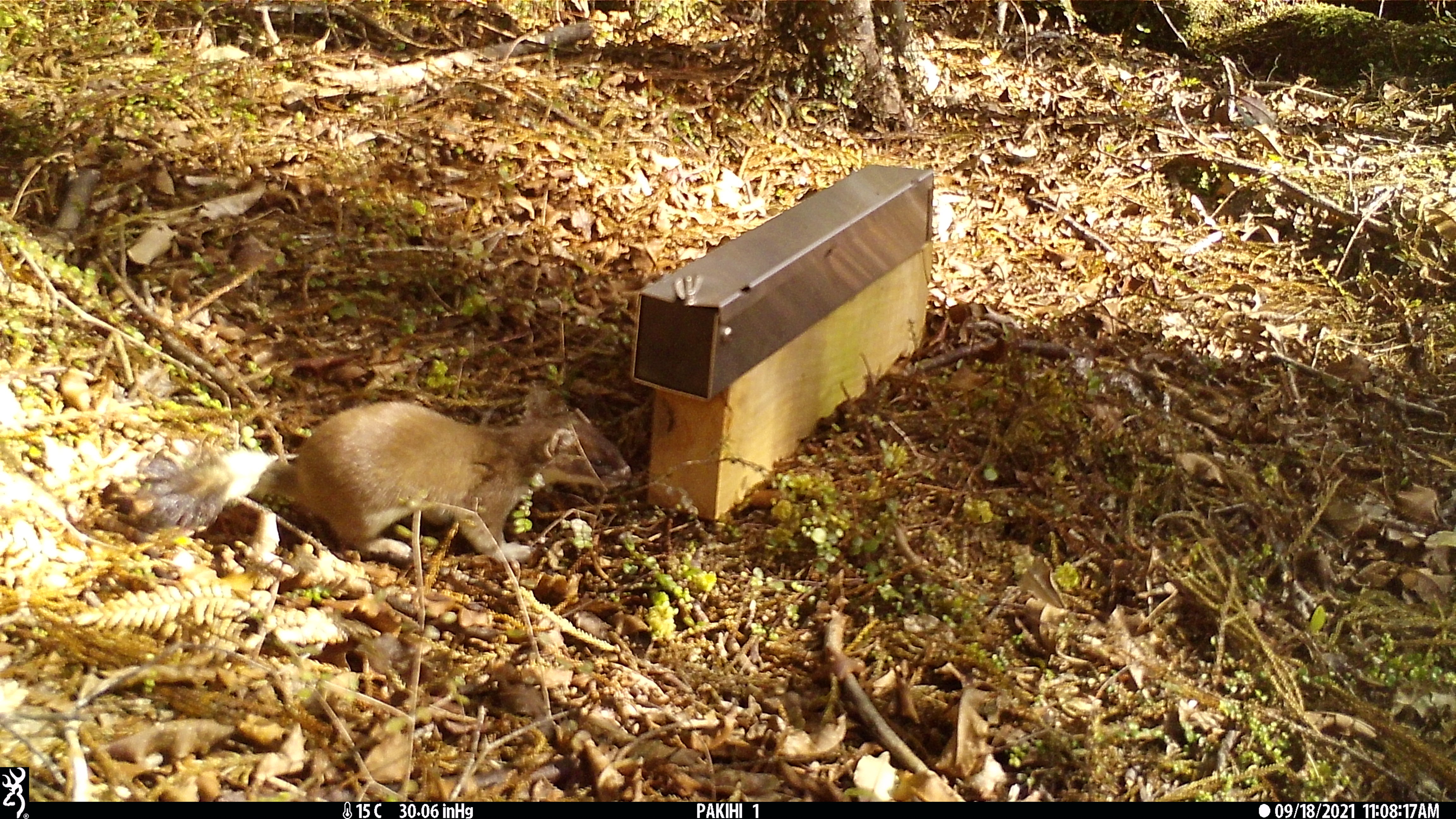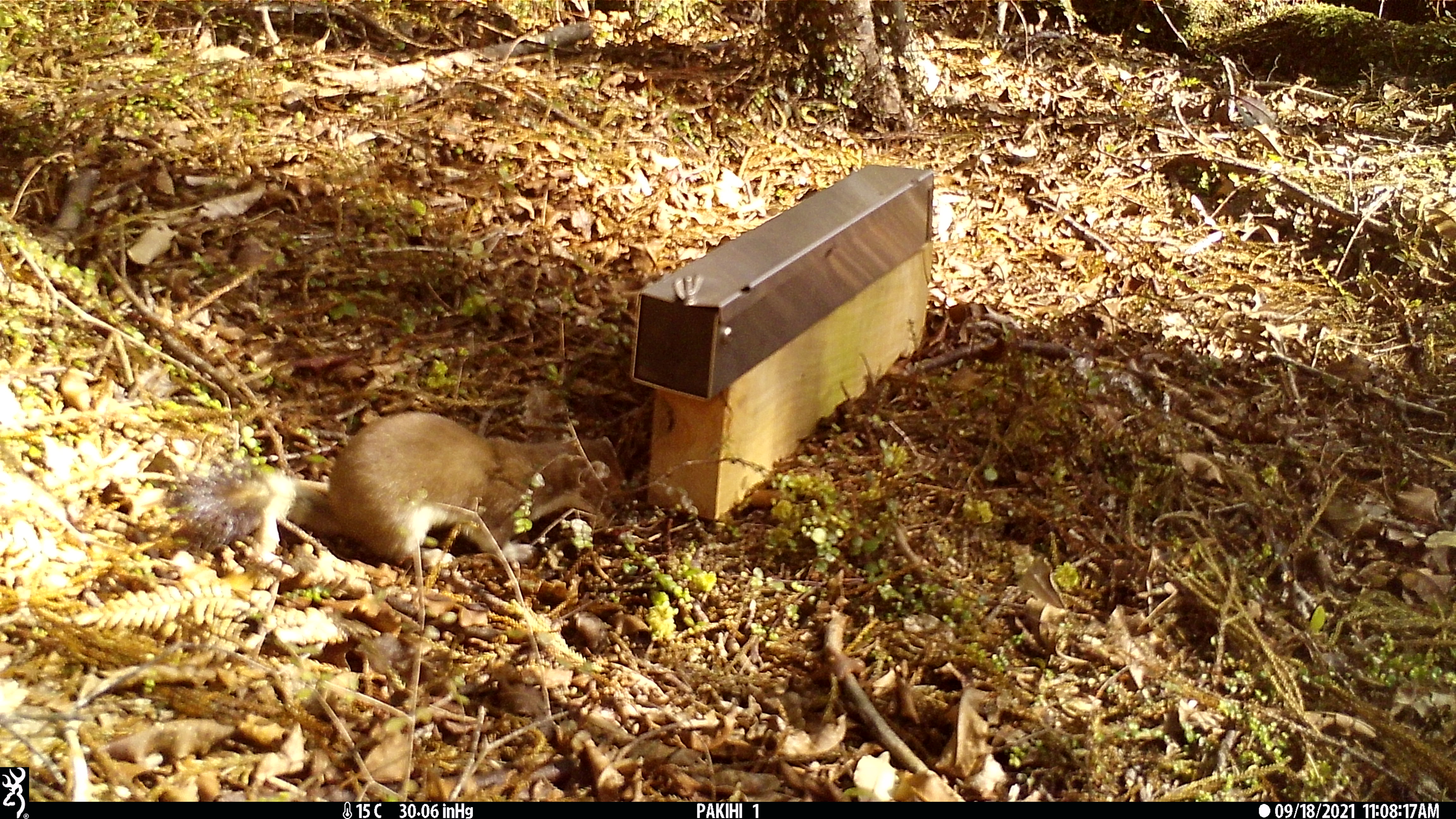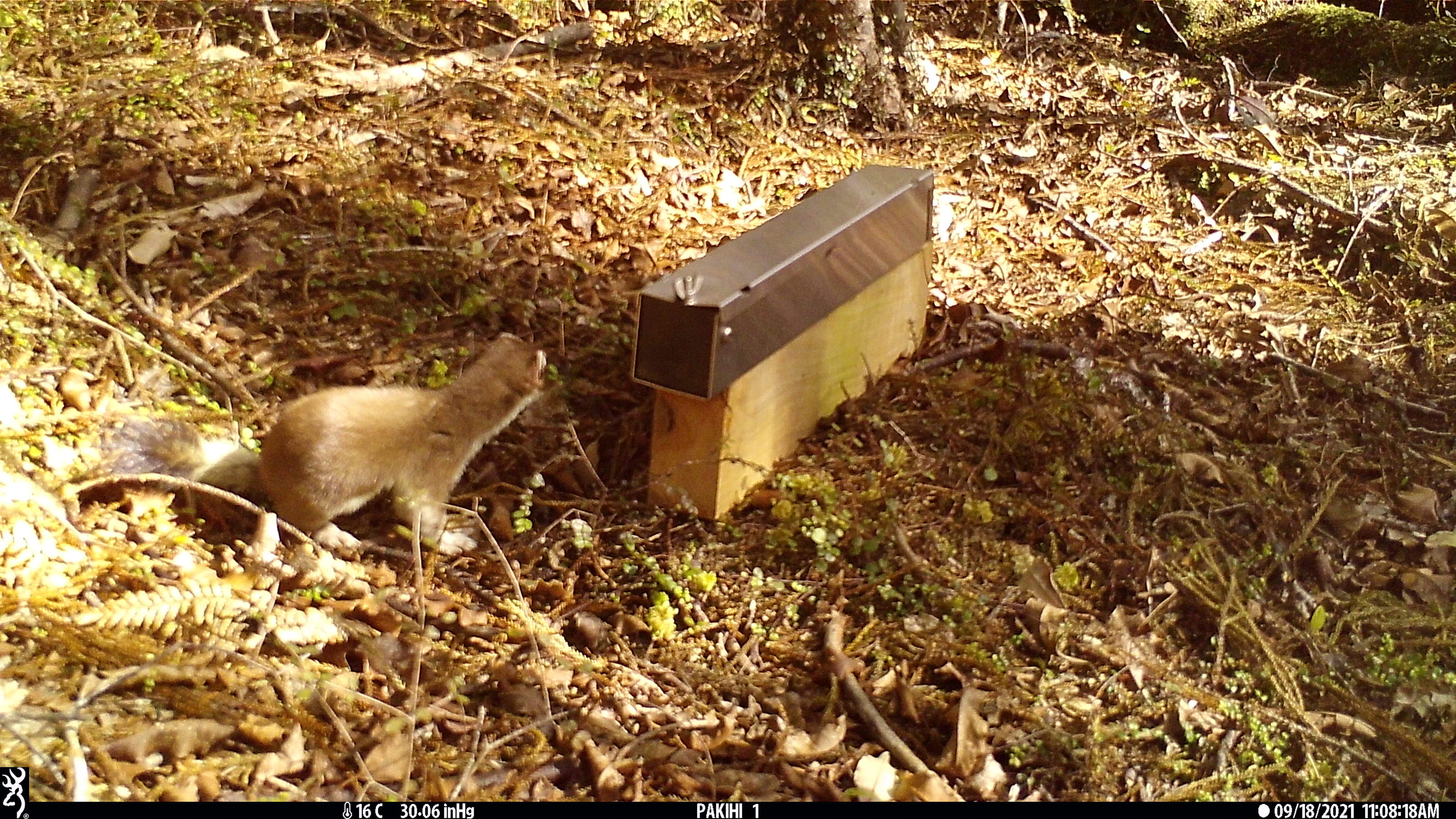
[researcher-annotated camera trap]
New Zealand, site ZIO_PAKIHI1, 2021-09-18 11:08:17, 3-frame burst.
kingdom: Animalia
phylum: Chordata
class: Mammalia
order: Carnivora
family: Mustelidae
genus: Mustela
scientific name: Mustela erminea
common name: stoat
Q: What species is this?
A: Stoat (Mustela erminea).